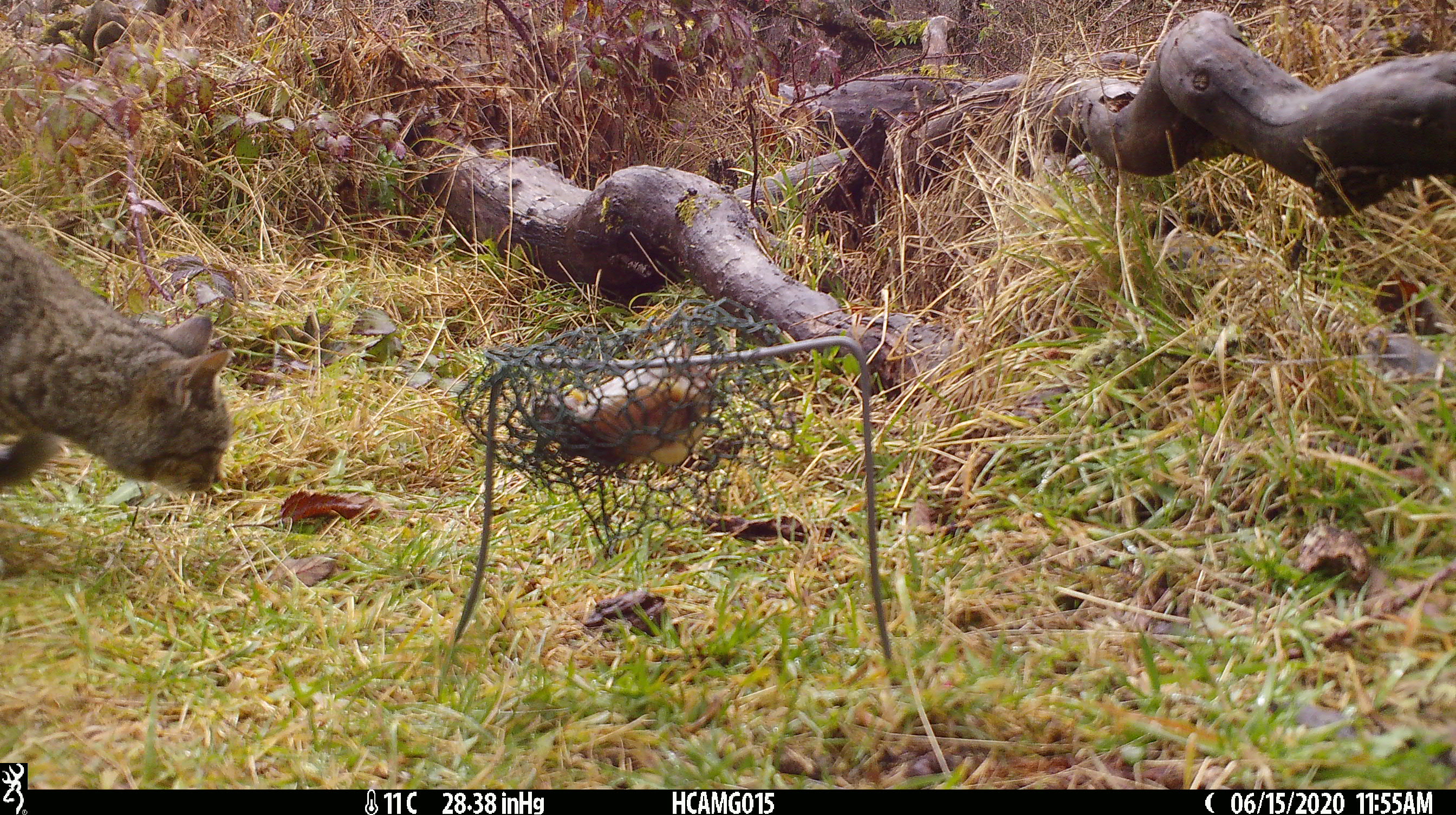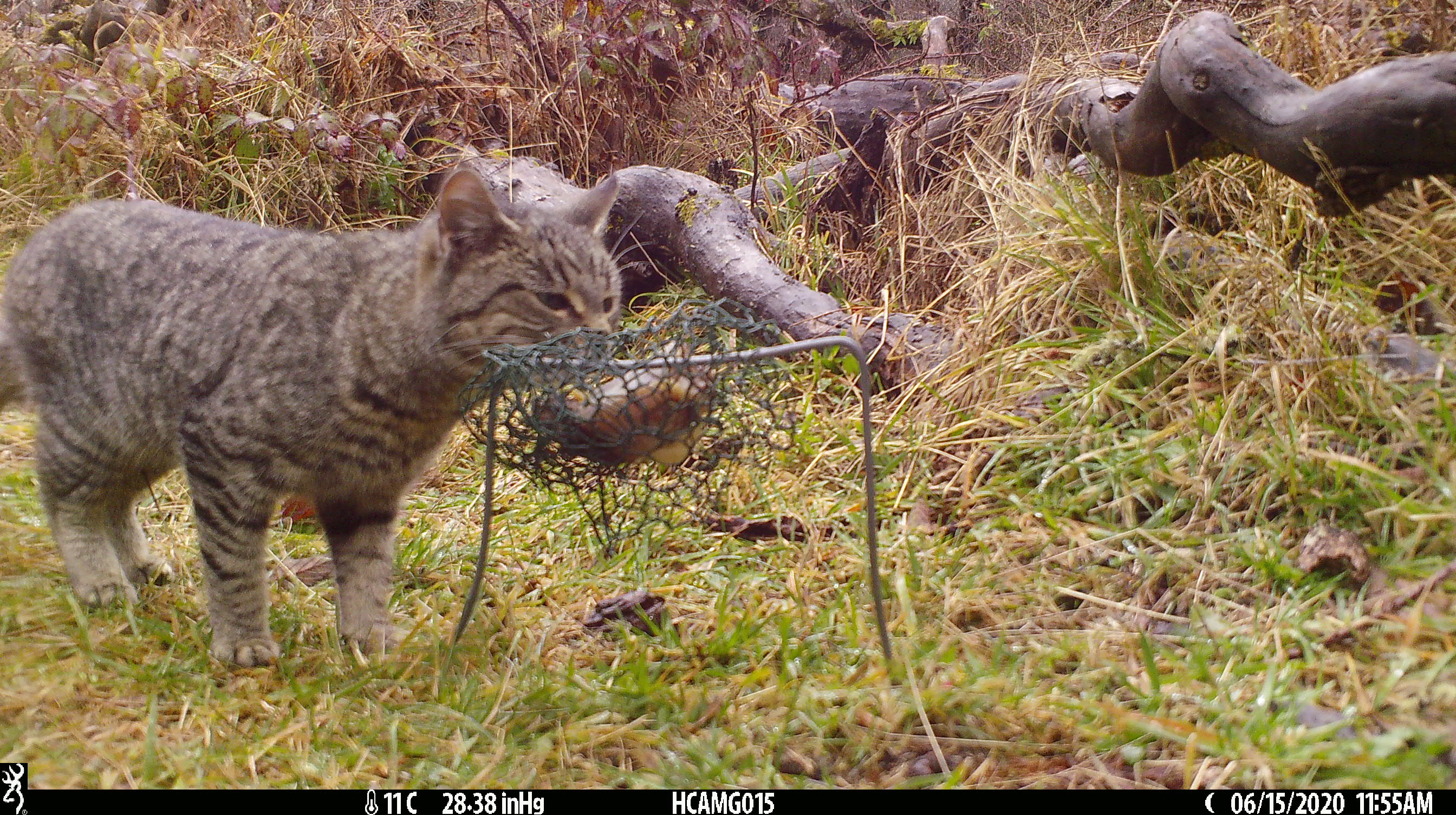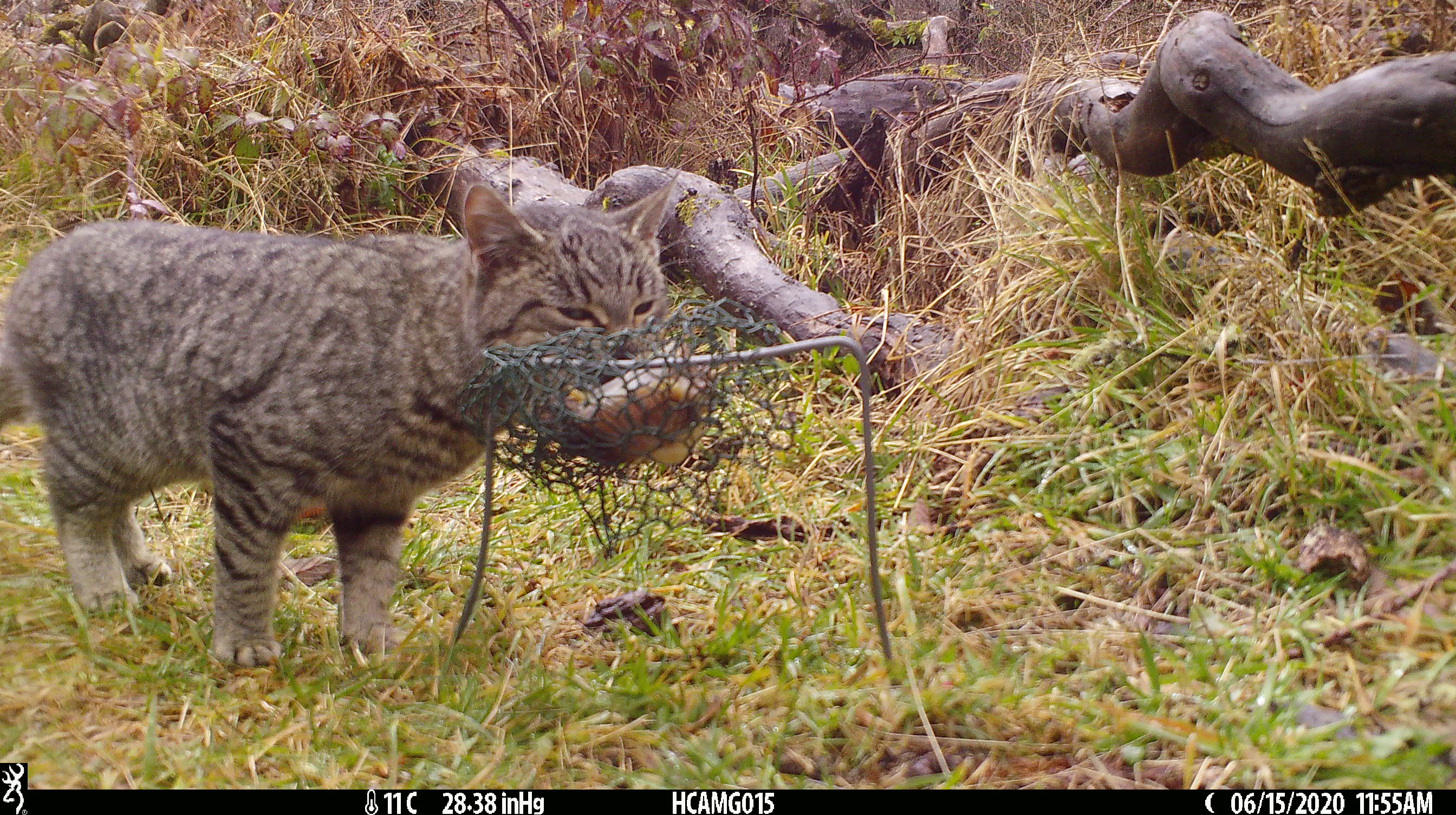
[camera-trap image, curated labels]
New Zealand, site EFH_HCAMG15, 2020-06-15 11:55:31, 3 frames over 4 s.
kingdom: Animalia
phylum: Chordata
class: Mammalia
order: Carnivora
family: Felidae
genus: Felis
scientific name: Felis catus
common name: domestic cat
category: cat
Cat (domestic cat) (Felis catus).